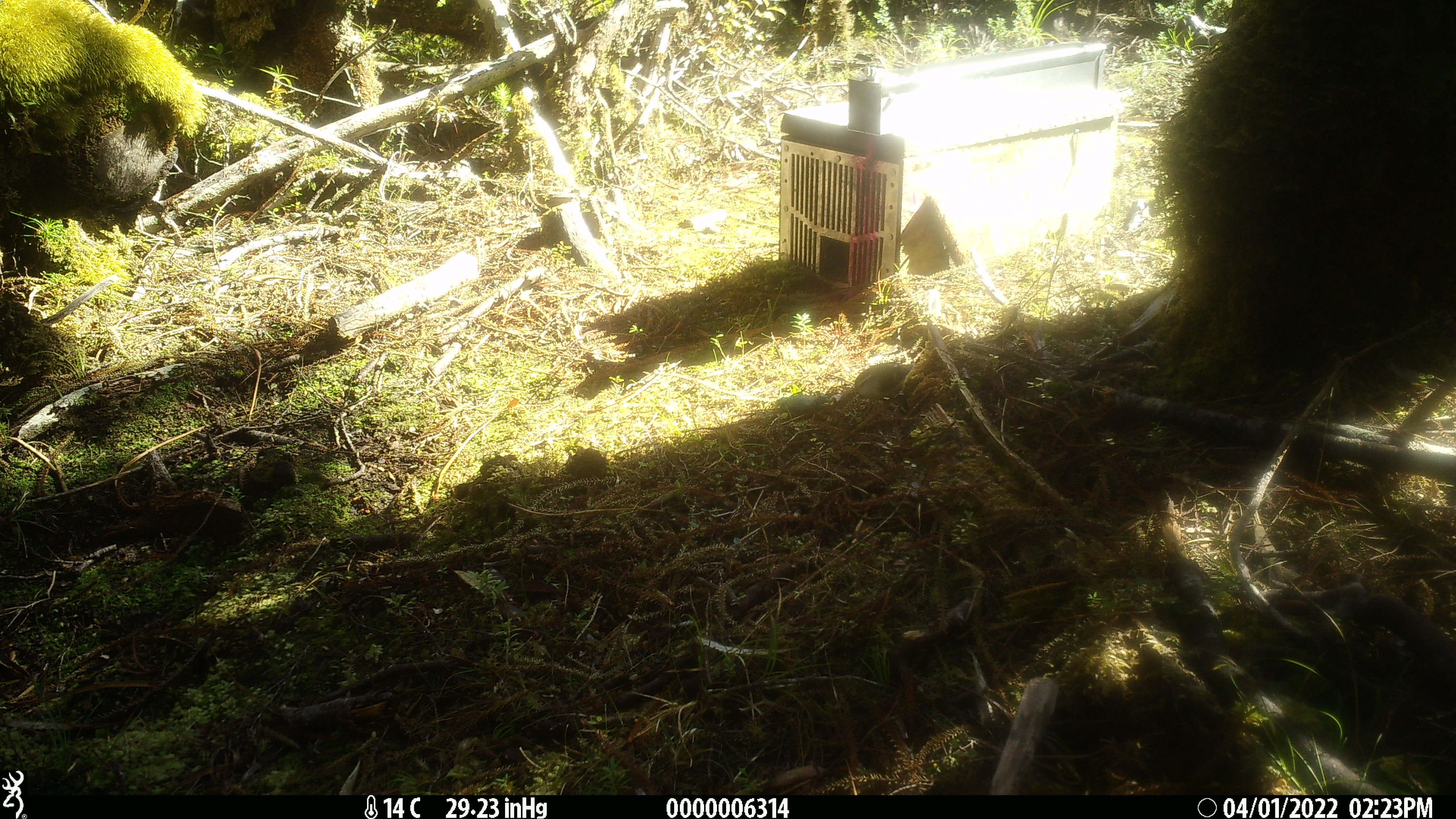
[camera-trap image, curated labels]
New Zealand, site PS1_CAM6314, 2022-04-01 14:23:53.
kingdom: Animalia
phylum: Chordata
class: Aves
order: Passeriformes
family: Acanthisittidae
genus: Acanthisitta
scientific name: Acanthisitta chloris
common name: rifleman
Rifleman (Acanthisitta chloris).